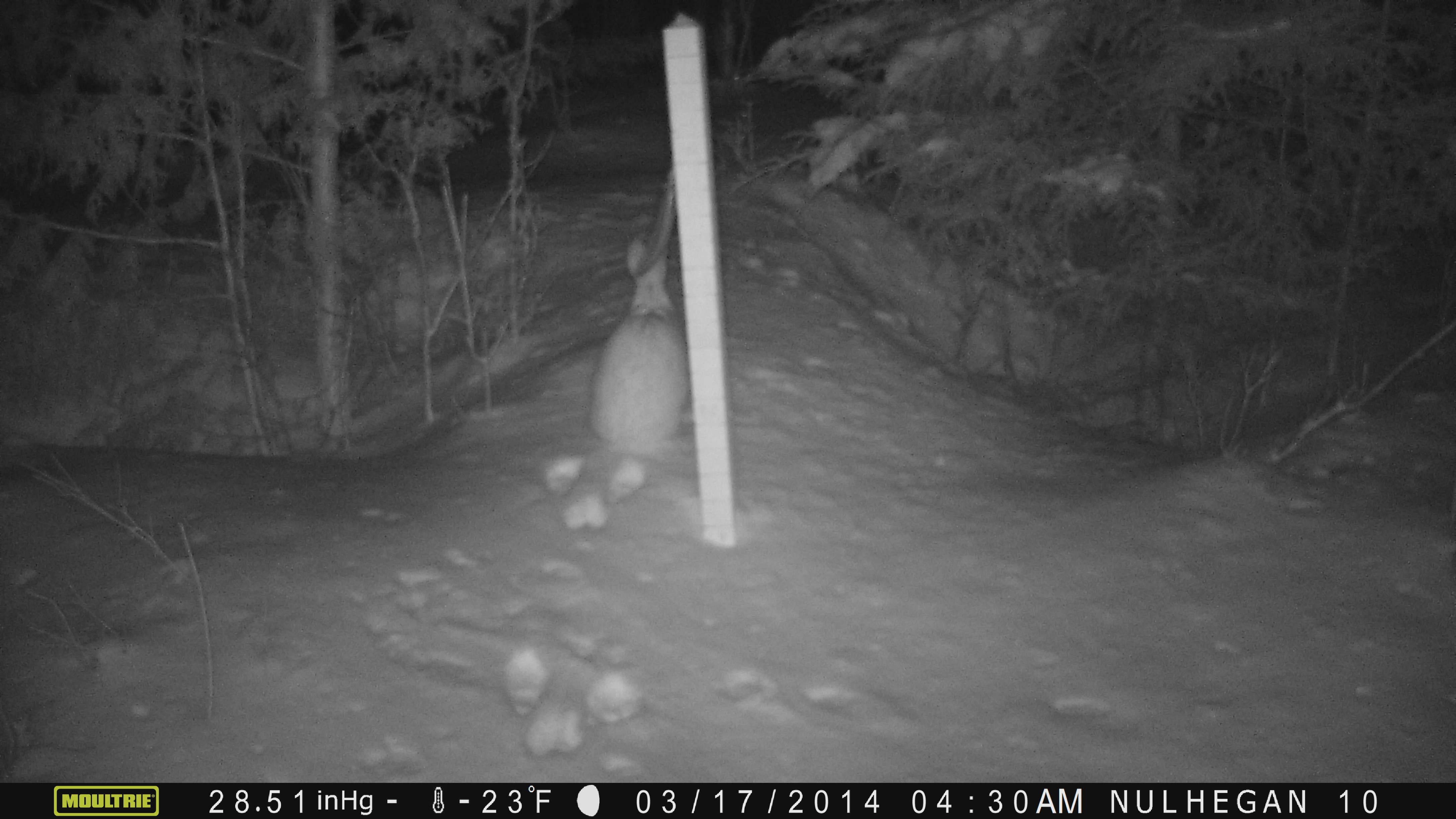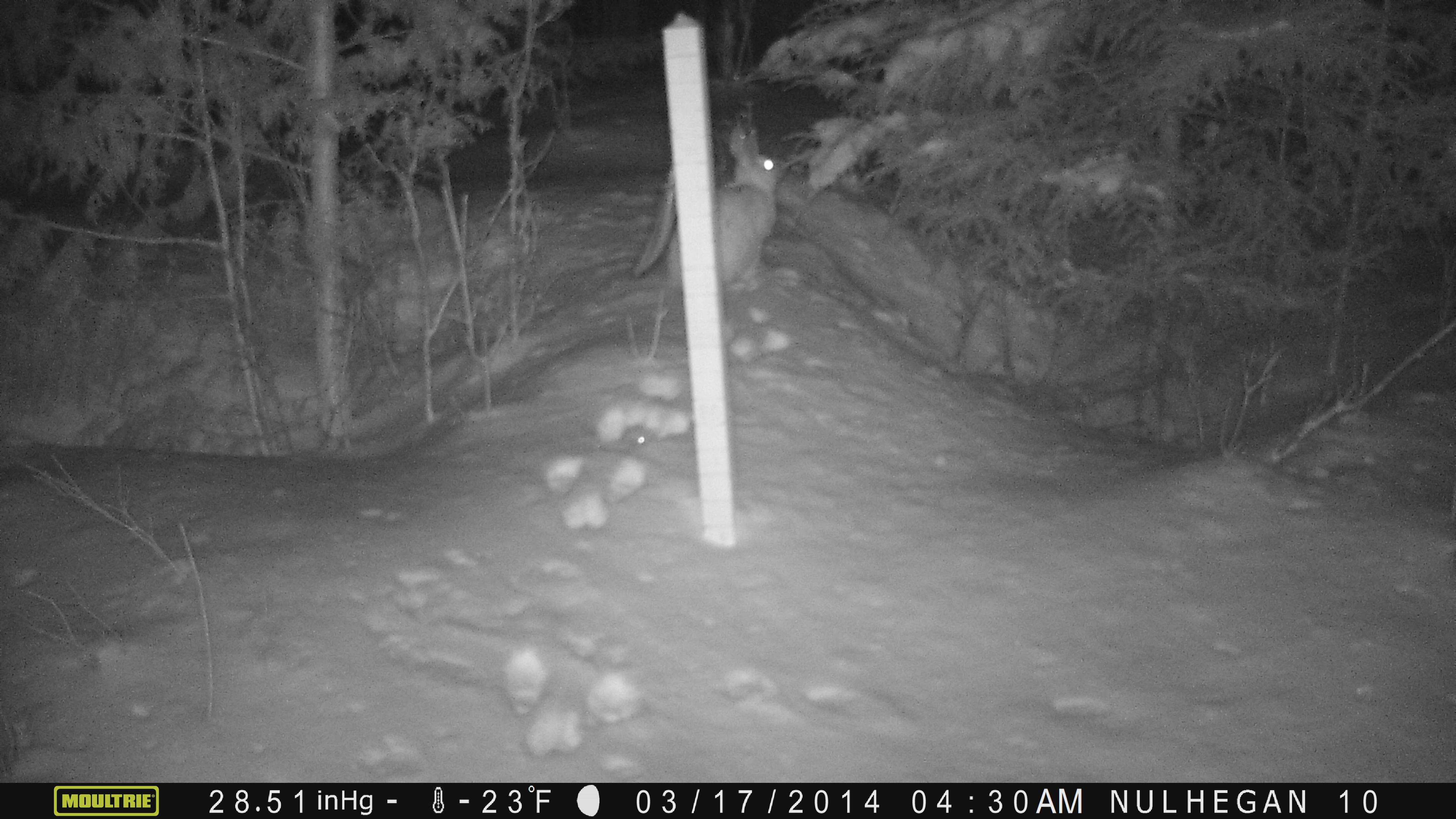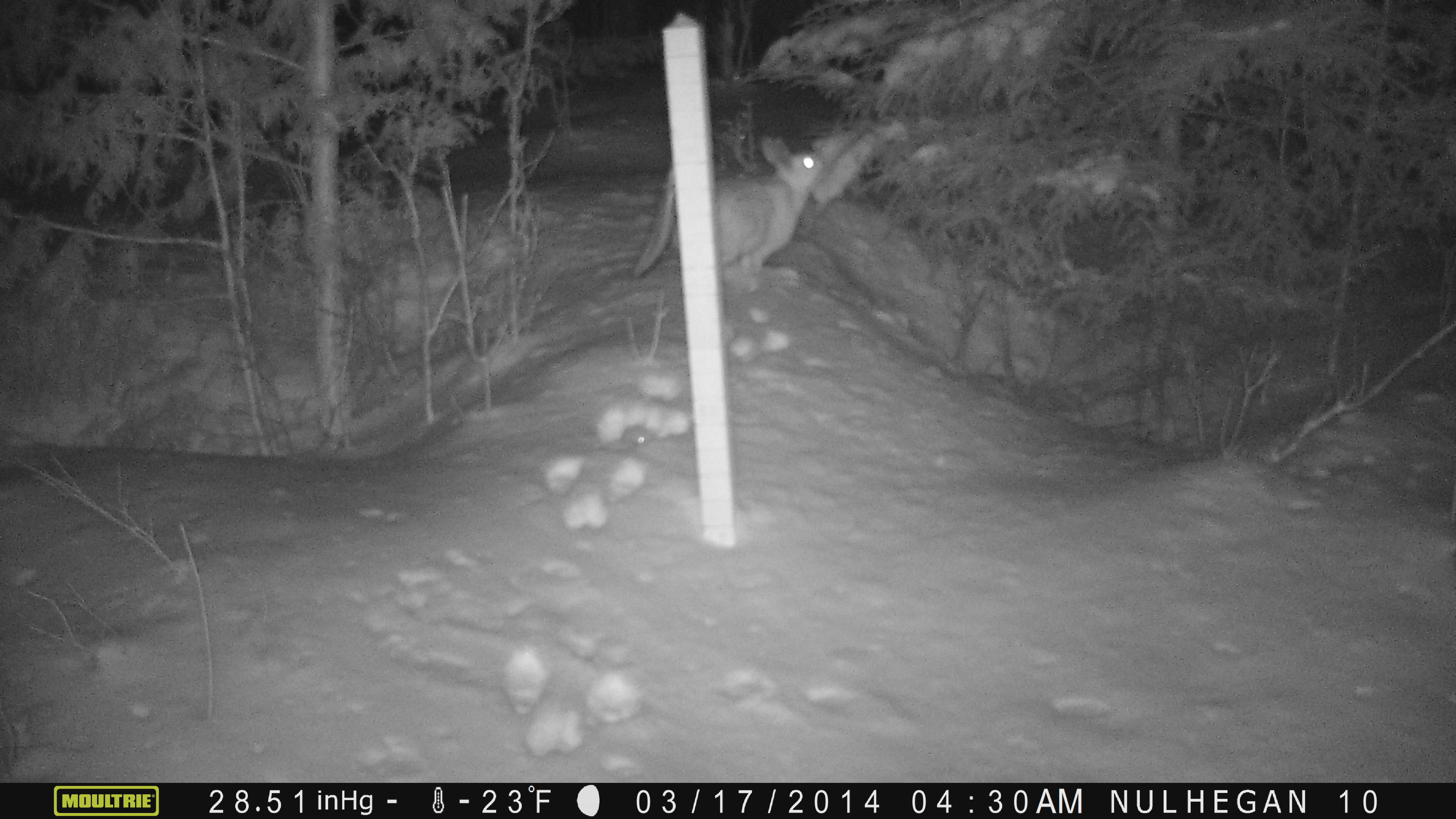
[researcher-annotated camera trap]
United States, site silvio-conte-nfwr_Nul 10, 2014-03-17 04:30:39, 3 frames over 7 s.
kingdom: Animalia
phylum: Chordata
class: Mammalia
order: Lagomorpha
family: Leporidae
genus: Lepus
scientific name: Lepus americanus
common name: snowshoe hare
Snowshoe hare (Lepus americanus).